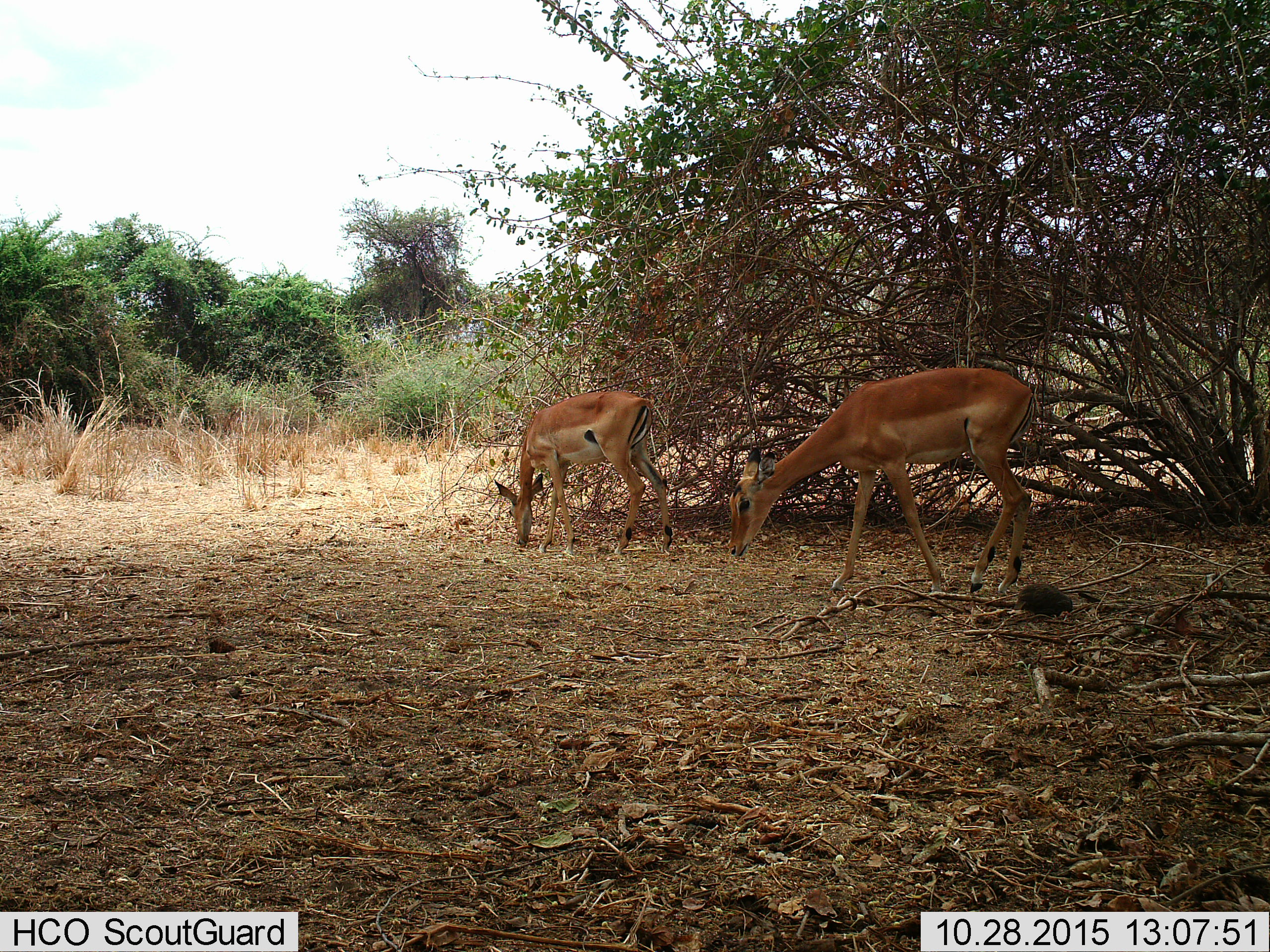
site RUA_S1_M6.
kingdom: Animalia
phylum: Chordata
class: Mammalia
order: Artiodactyla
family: Bovidae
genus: Aepyceros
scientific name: Aepyceros melampus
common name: impala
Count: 2.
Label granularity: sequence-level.